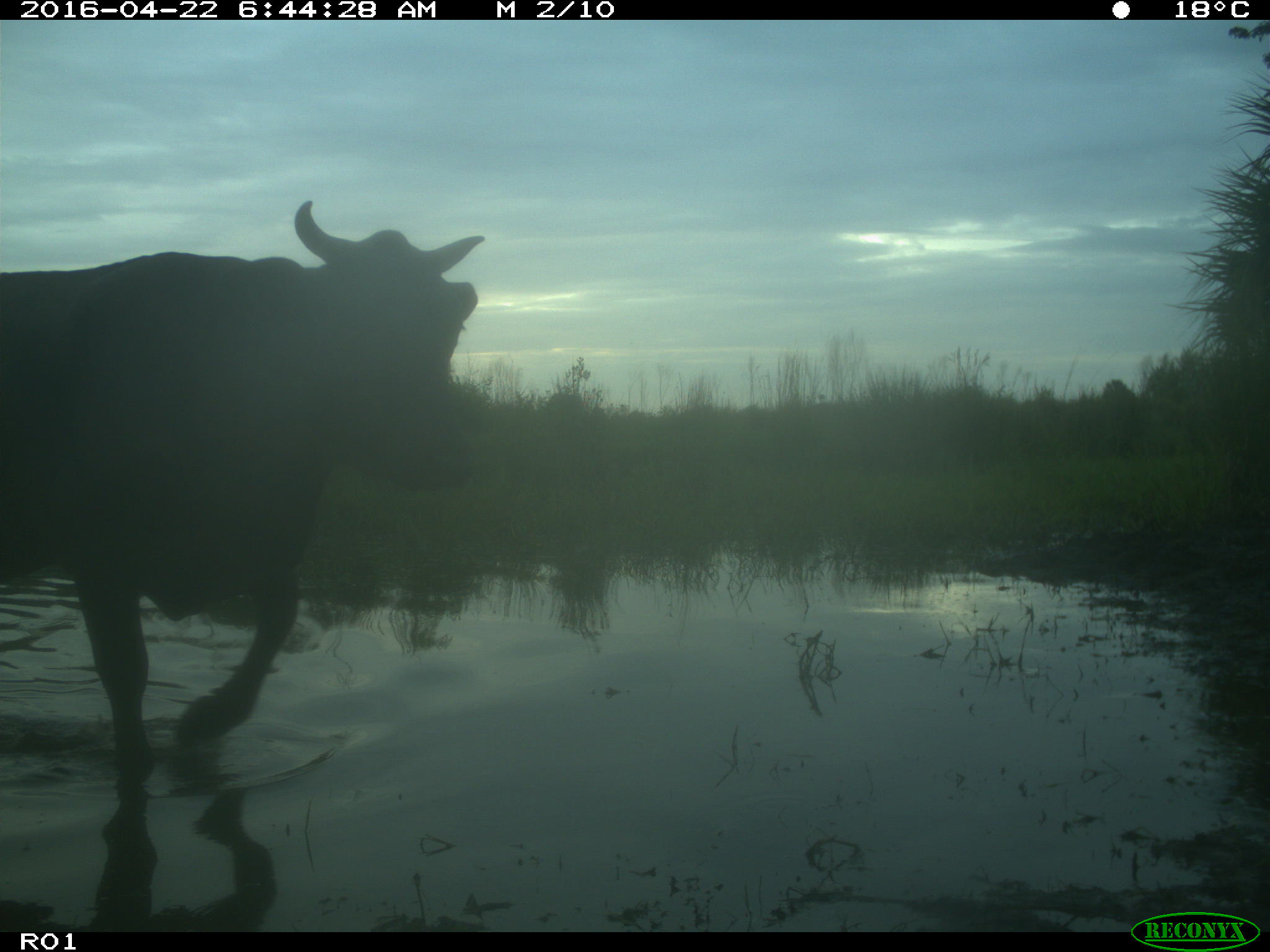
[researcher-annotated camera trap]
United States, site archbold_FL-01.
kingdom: Animalia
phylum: Chordata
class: Mammalia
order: Artiodactyla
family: Bovidae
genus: Bos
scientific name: Bos taurus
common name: domestic cow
Bos taurus (domestic cow).